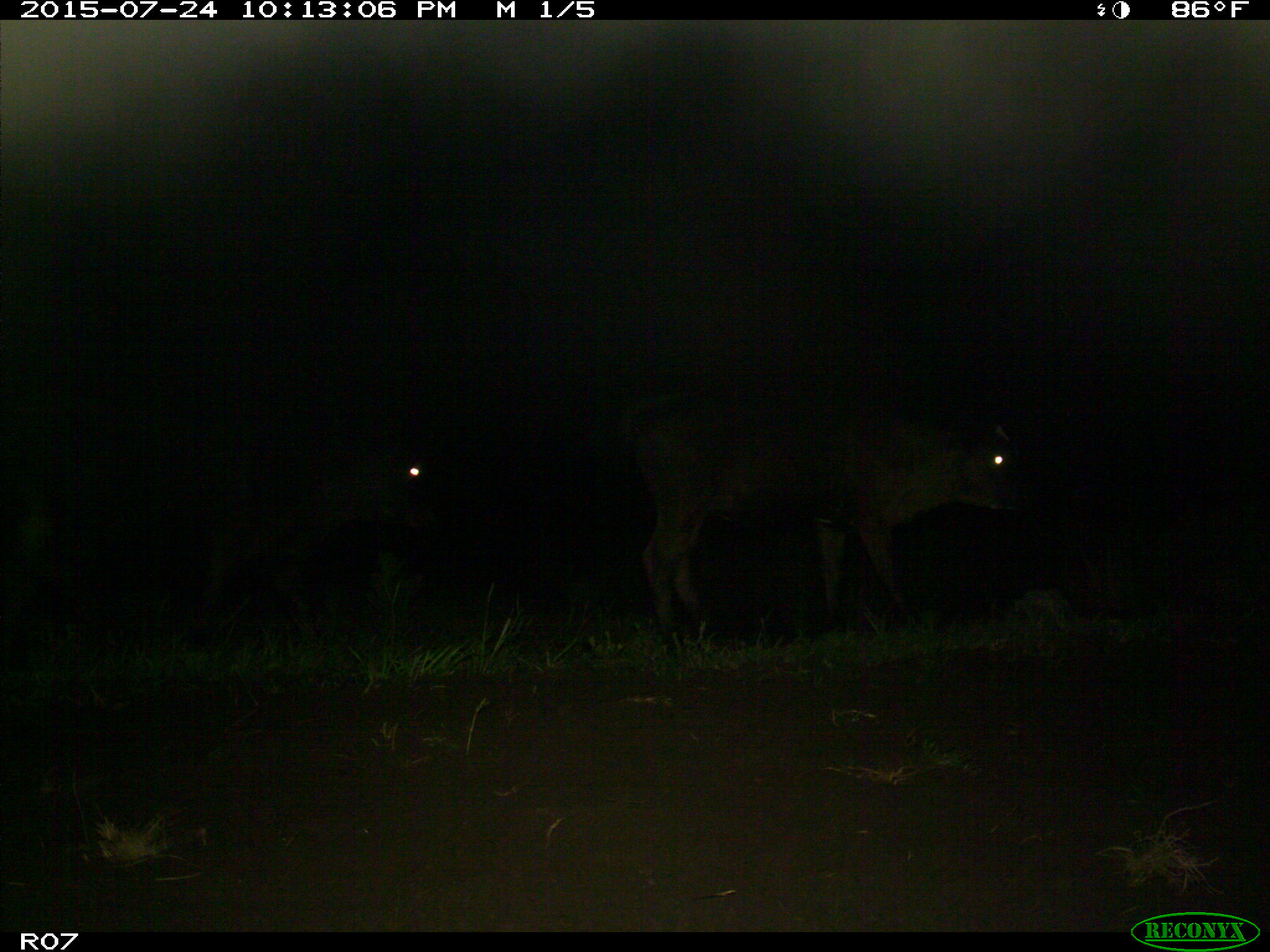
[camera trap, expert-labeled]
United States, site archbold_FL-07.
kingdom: Animalia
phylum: Chordata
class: Mammalia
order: Artiodactyla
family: Bovidae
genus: Bos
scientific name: Bos taurus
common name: domestic cow